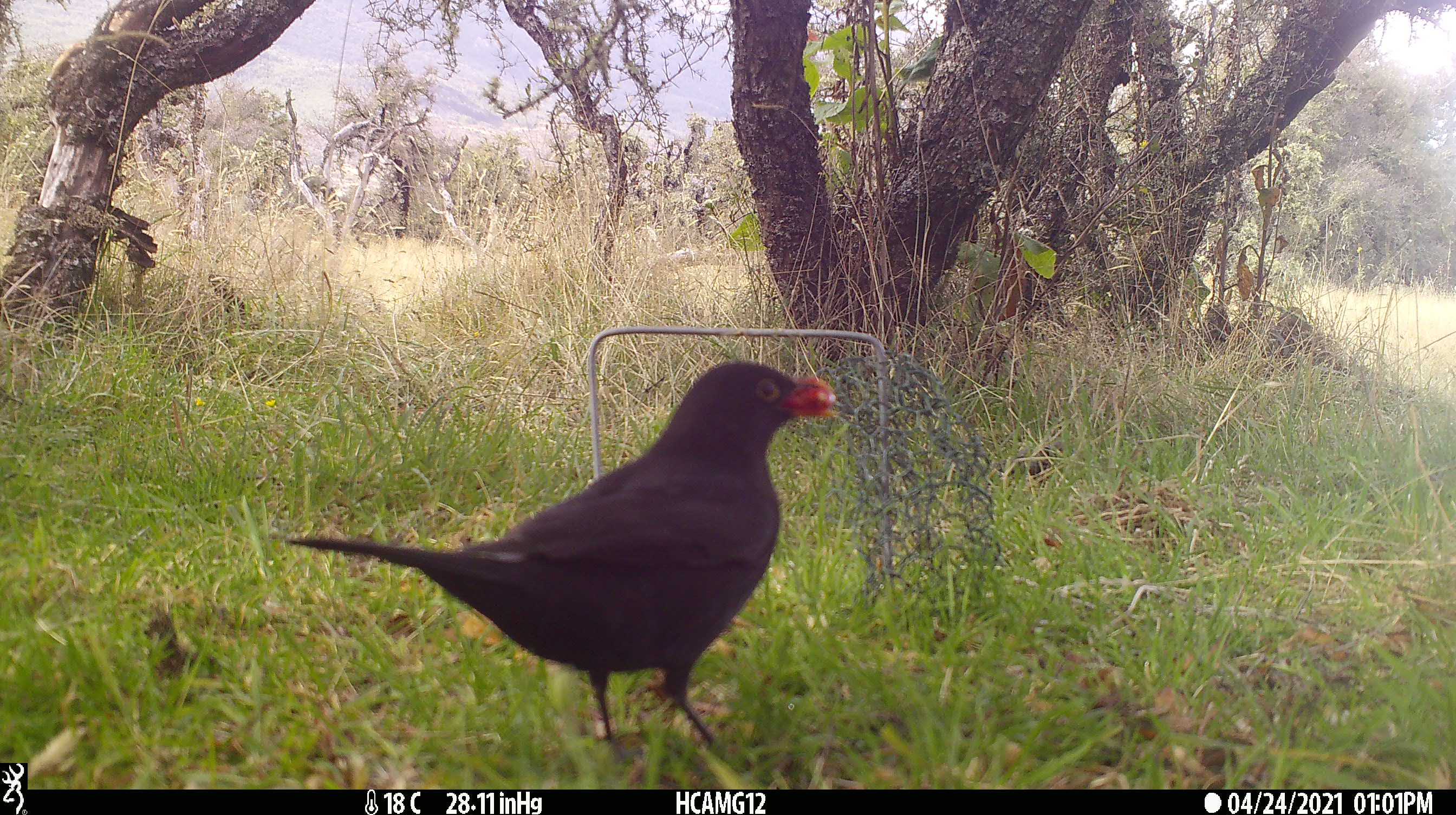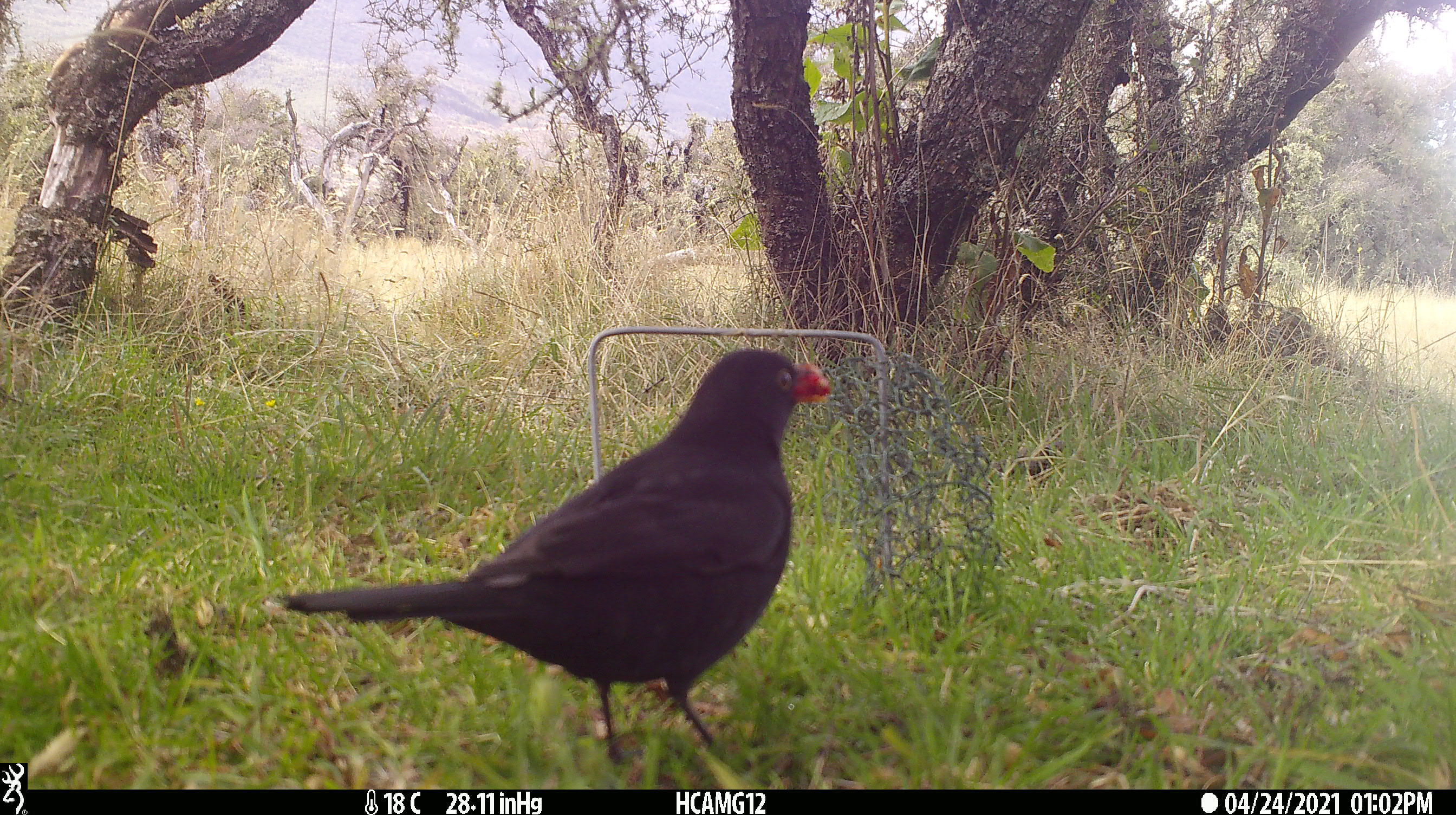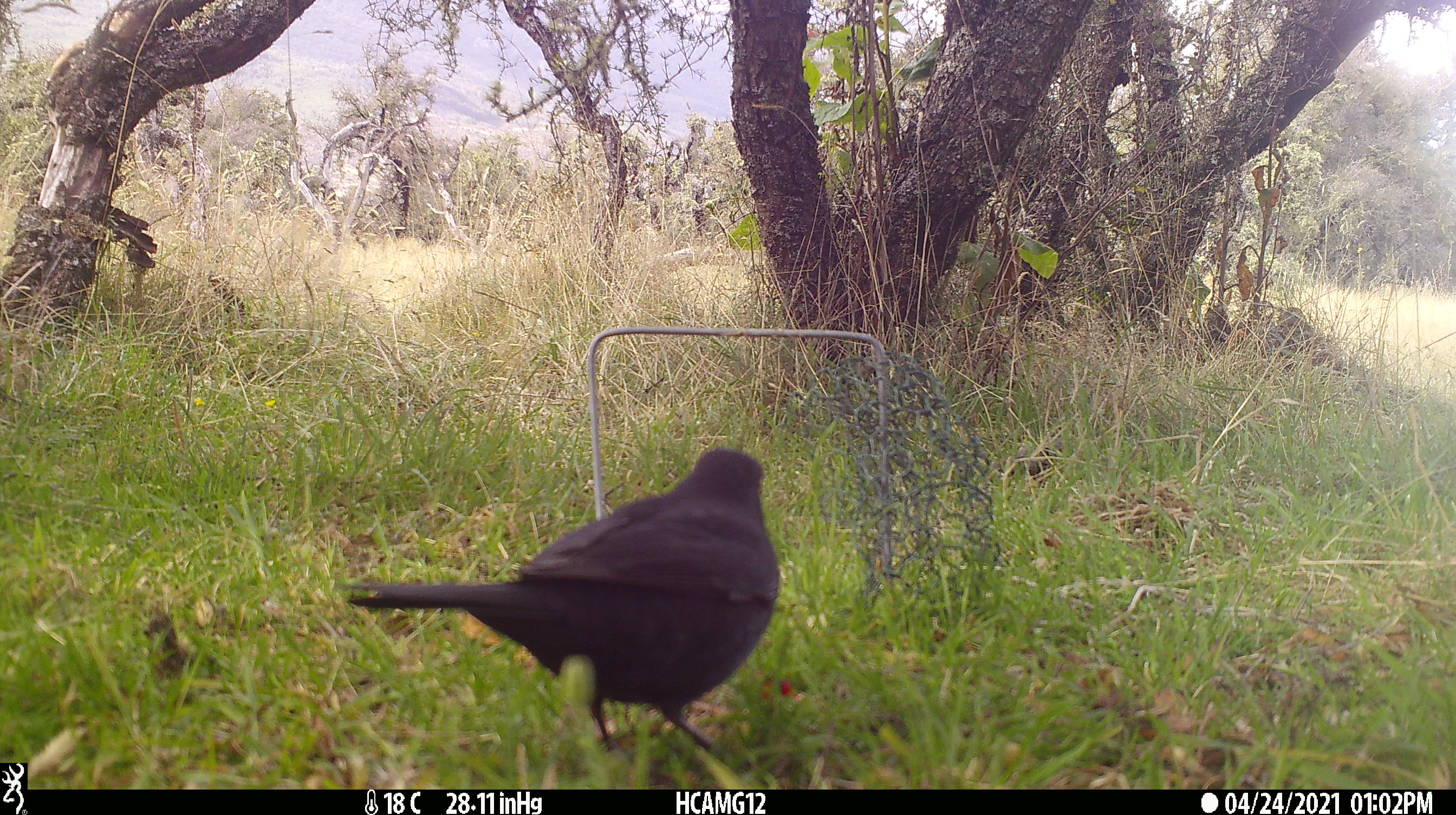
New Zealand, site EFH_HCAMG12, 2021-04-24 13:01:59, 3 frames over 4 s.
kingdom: Animalia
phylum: Chordata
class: Aves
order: Passeriformes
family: Turdidae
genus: Turdus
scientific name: Turdus merula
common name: eurasian blackbird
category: blackbird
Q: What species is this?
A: Blackbird (eurasian blackbird) (Turdus merula).